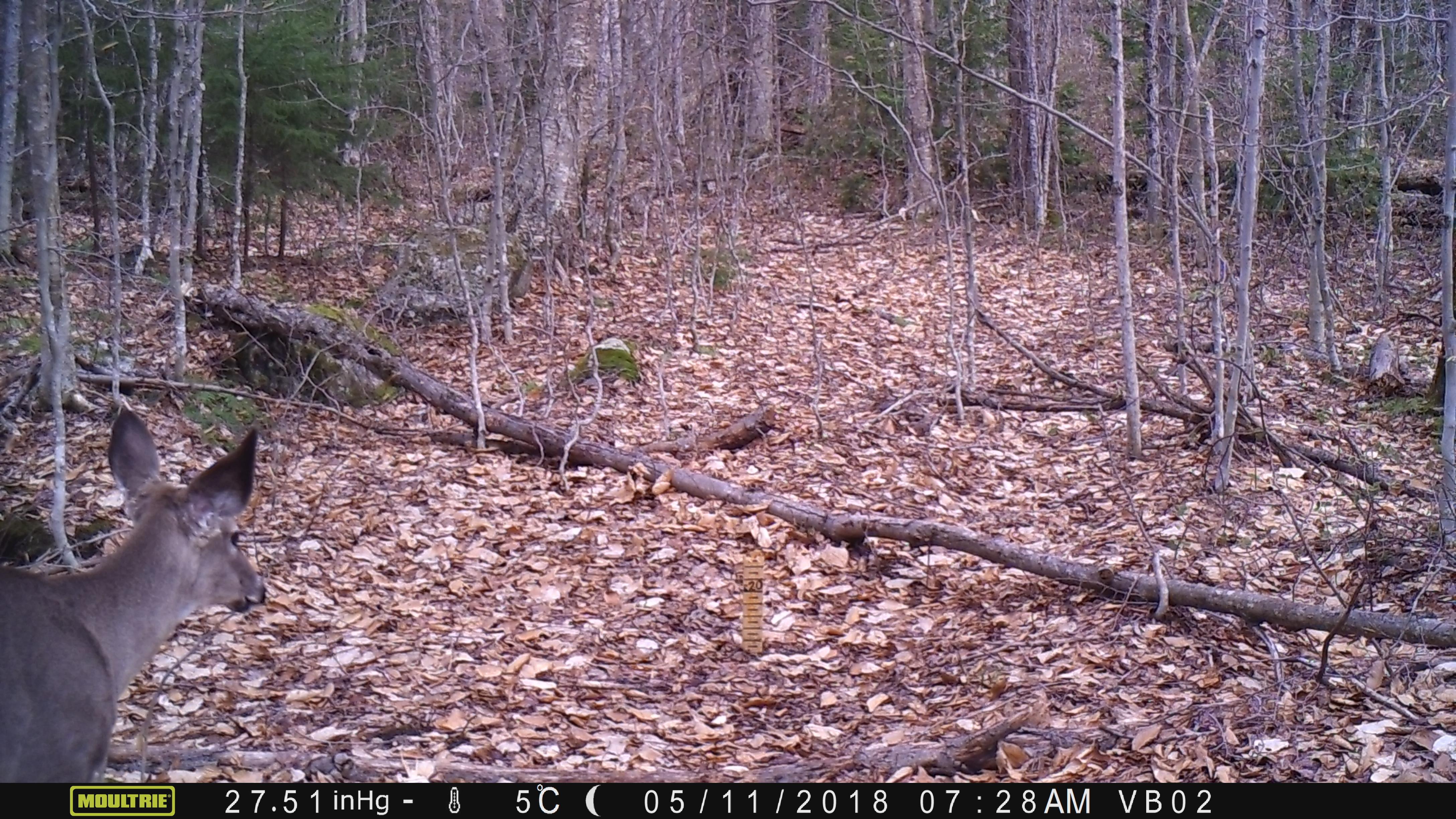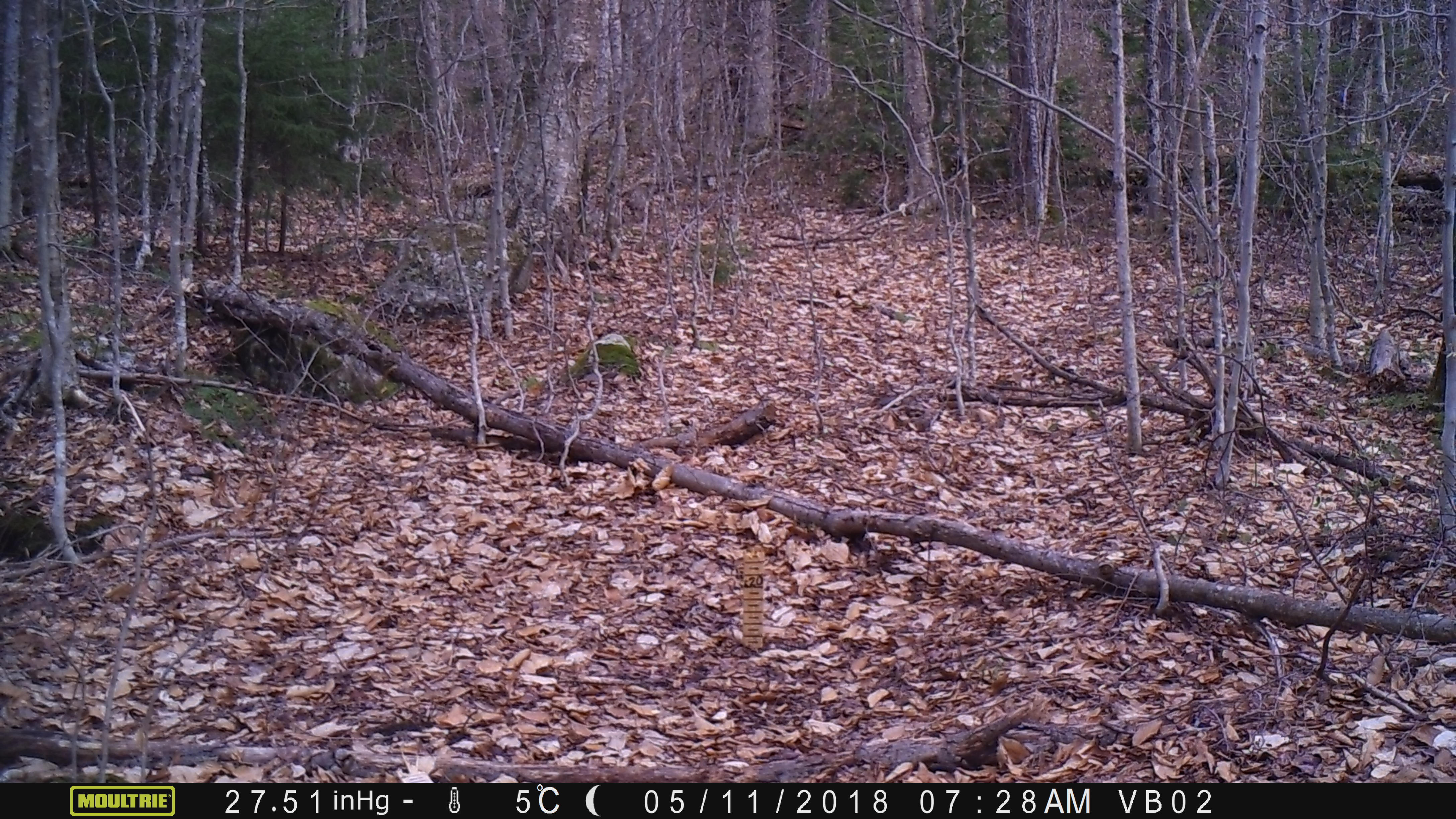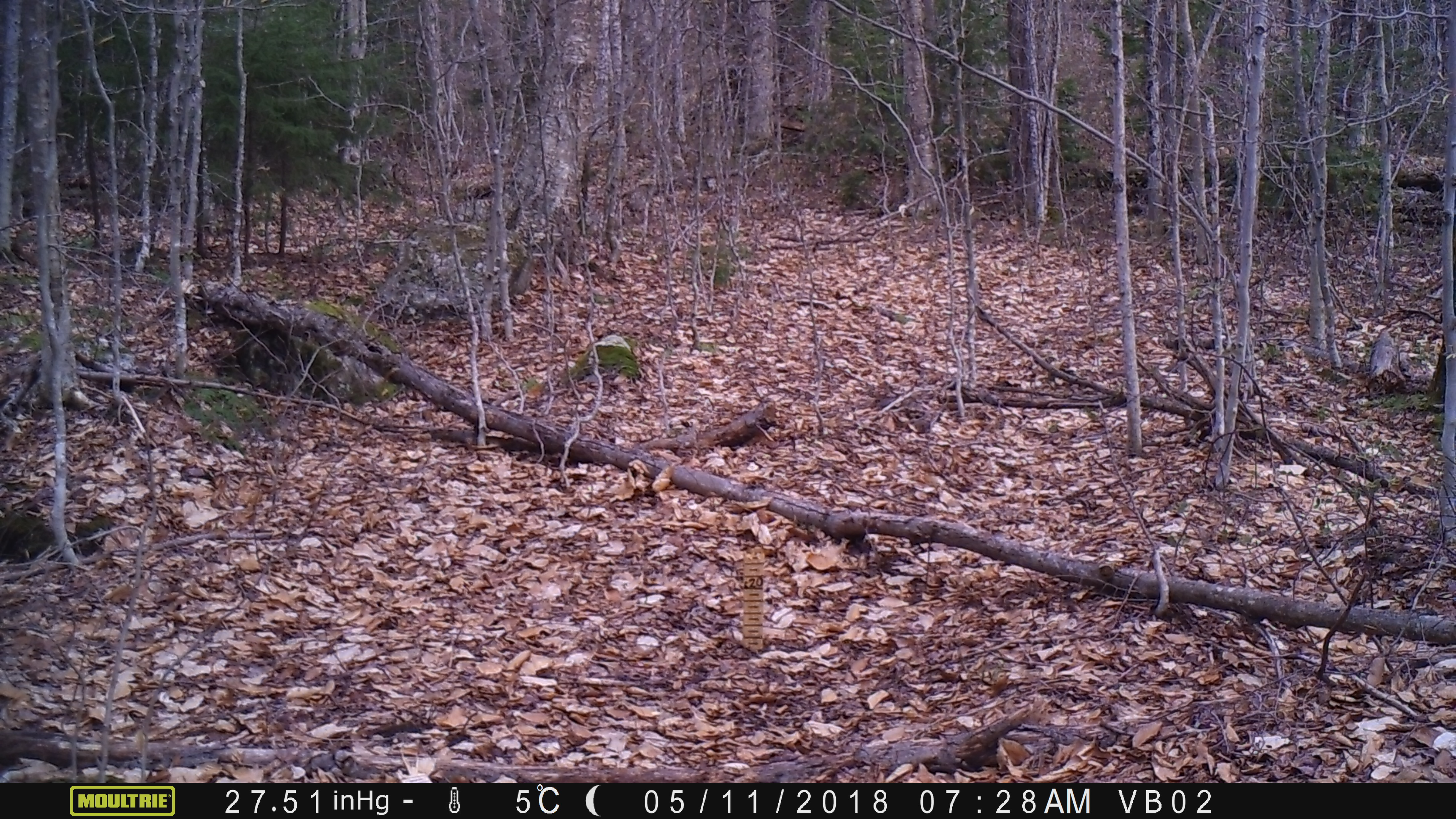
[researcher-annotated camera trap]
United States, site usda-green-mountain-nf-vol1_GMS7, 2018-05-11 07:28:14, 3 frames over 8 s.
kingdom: Animalia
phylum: Chordata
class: Mammalia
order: Artiodactyla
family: Cervidae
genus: Odocoileus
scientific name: Odocoileus virginianus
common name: white-tailed deer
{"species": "white-tailed deer (Odocoileus virginianus)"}